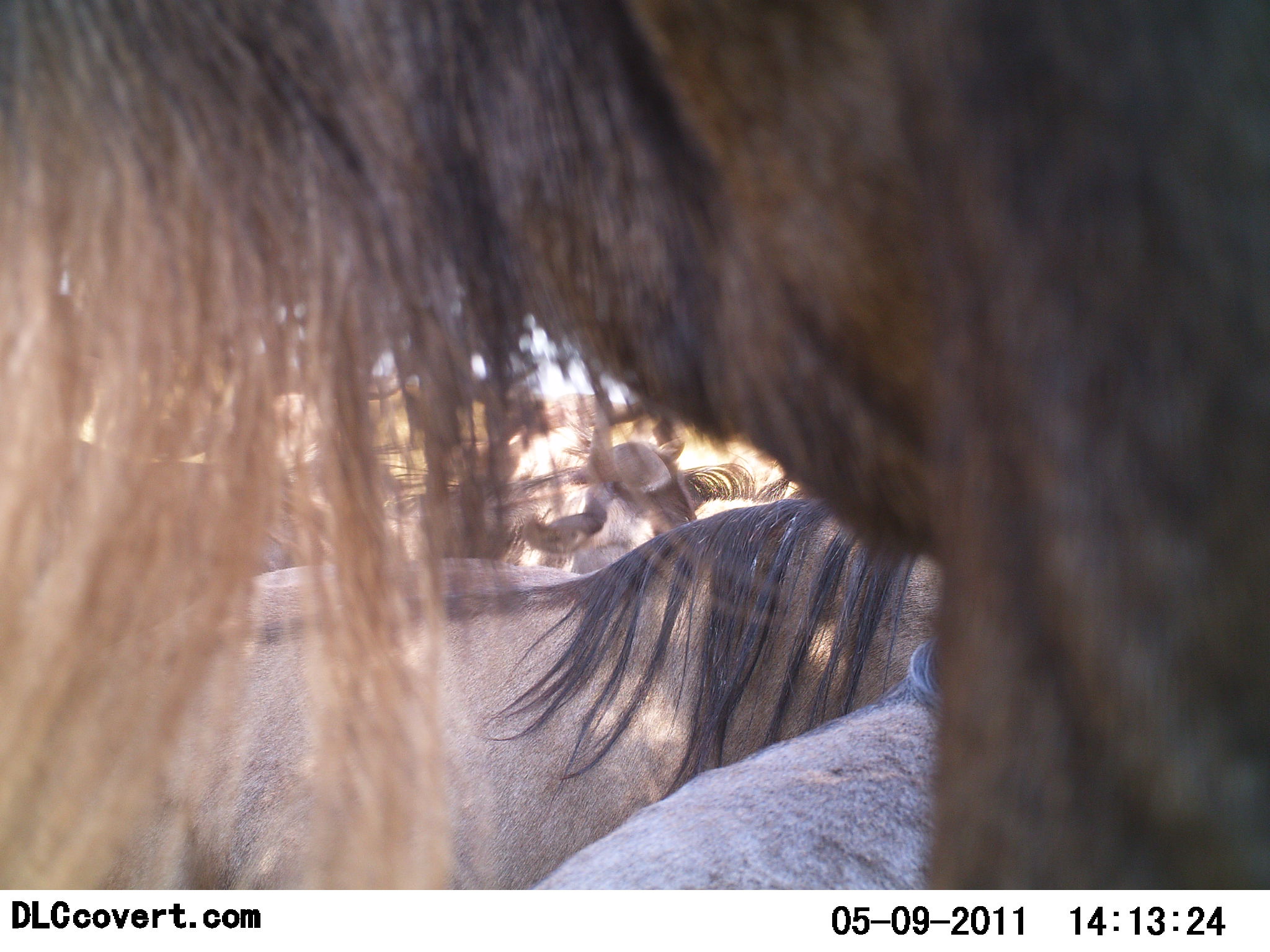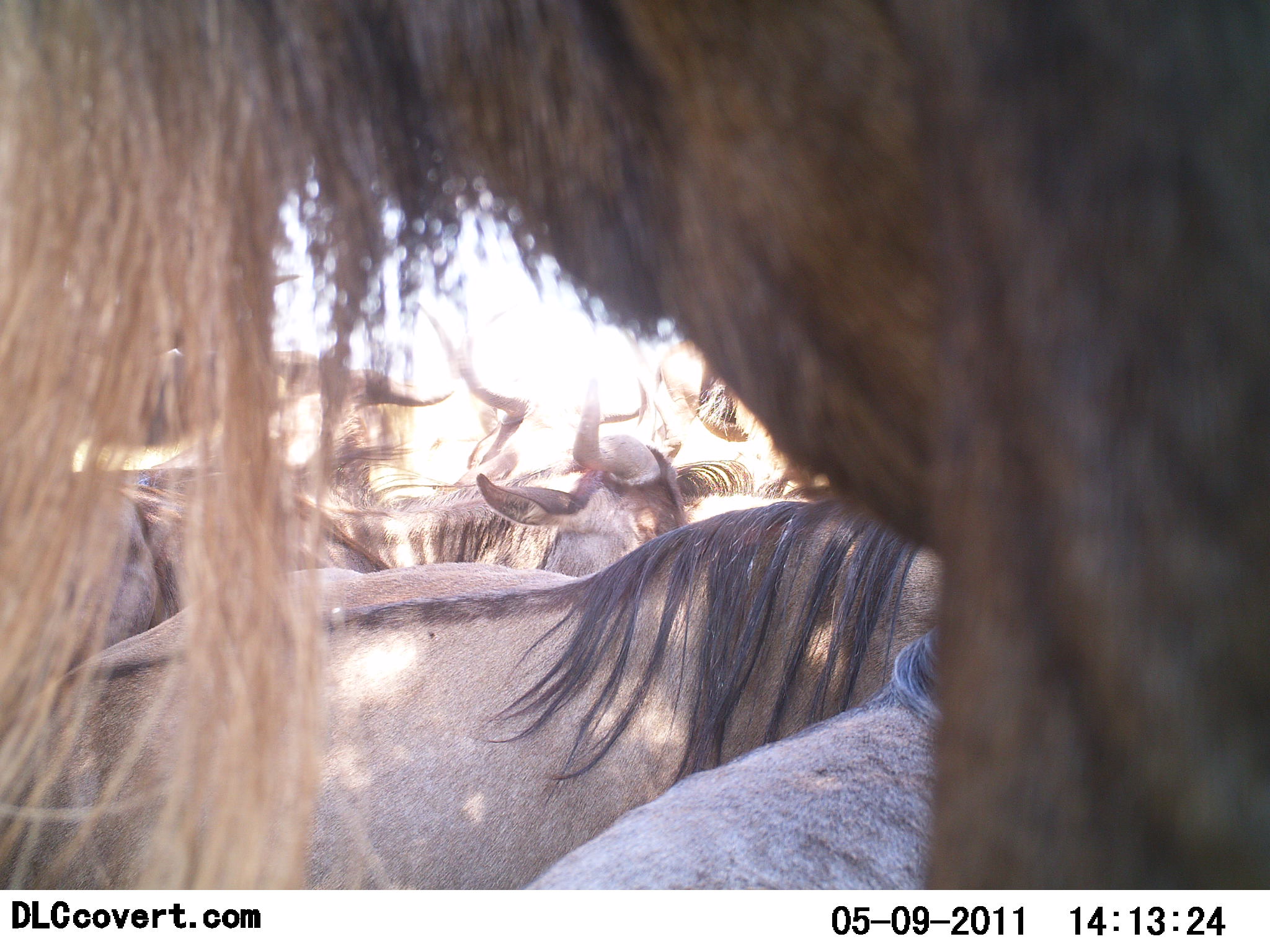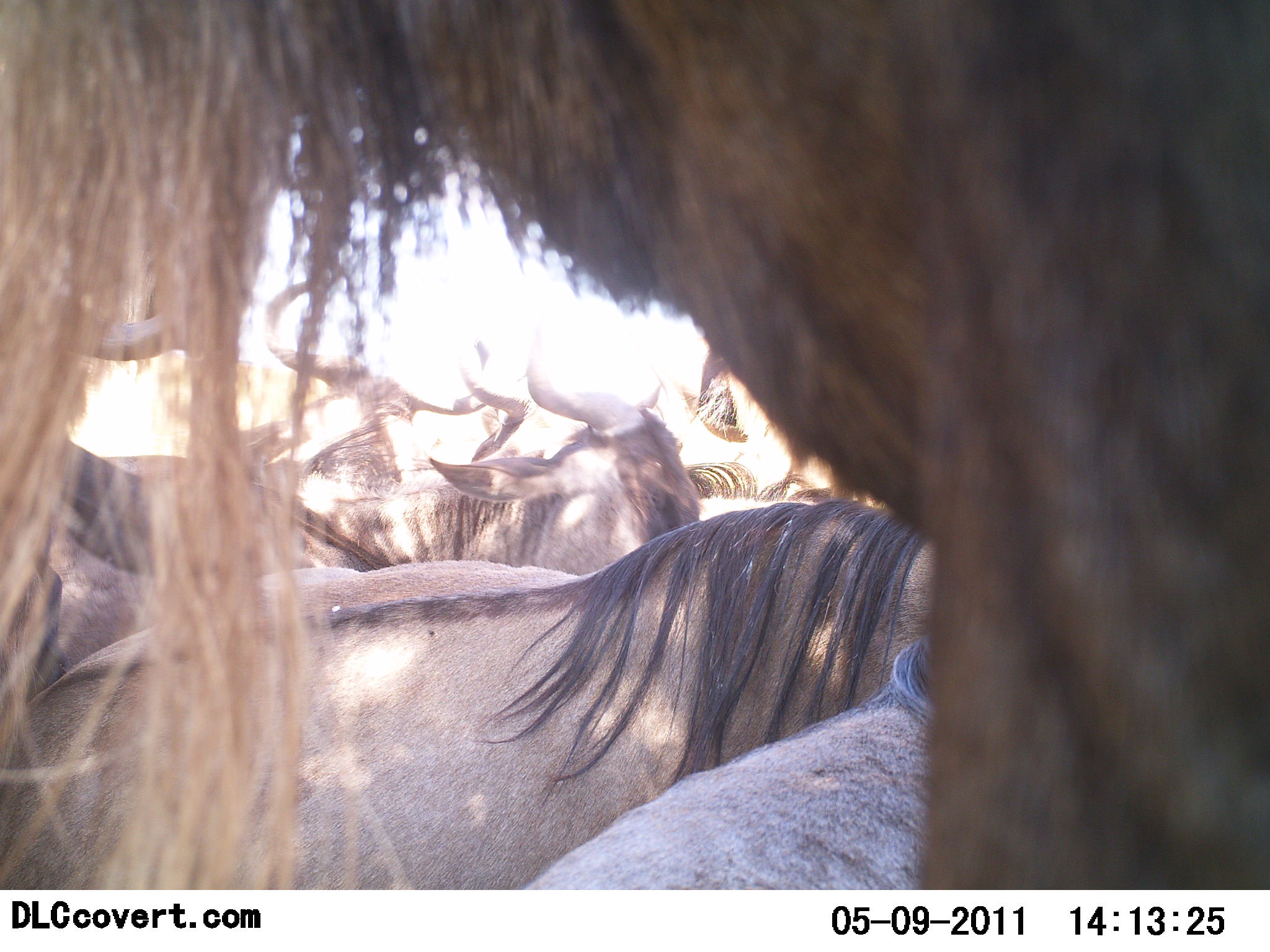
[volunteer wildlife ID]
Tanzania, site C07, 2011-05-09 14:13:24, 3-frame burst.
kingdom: Animalia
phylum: Chordata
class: Mammalia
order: Artiodactyla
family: Bovidae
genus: Connochaetes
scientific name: Connochaetes taurinus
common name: blue wildebeest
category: wildebeest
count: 6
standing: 67%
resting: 53%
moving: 7%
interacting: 0%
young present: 0%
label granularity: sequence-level